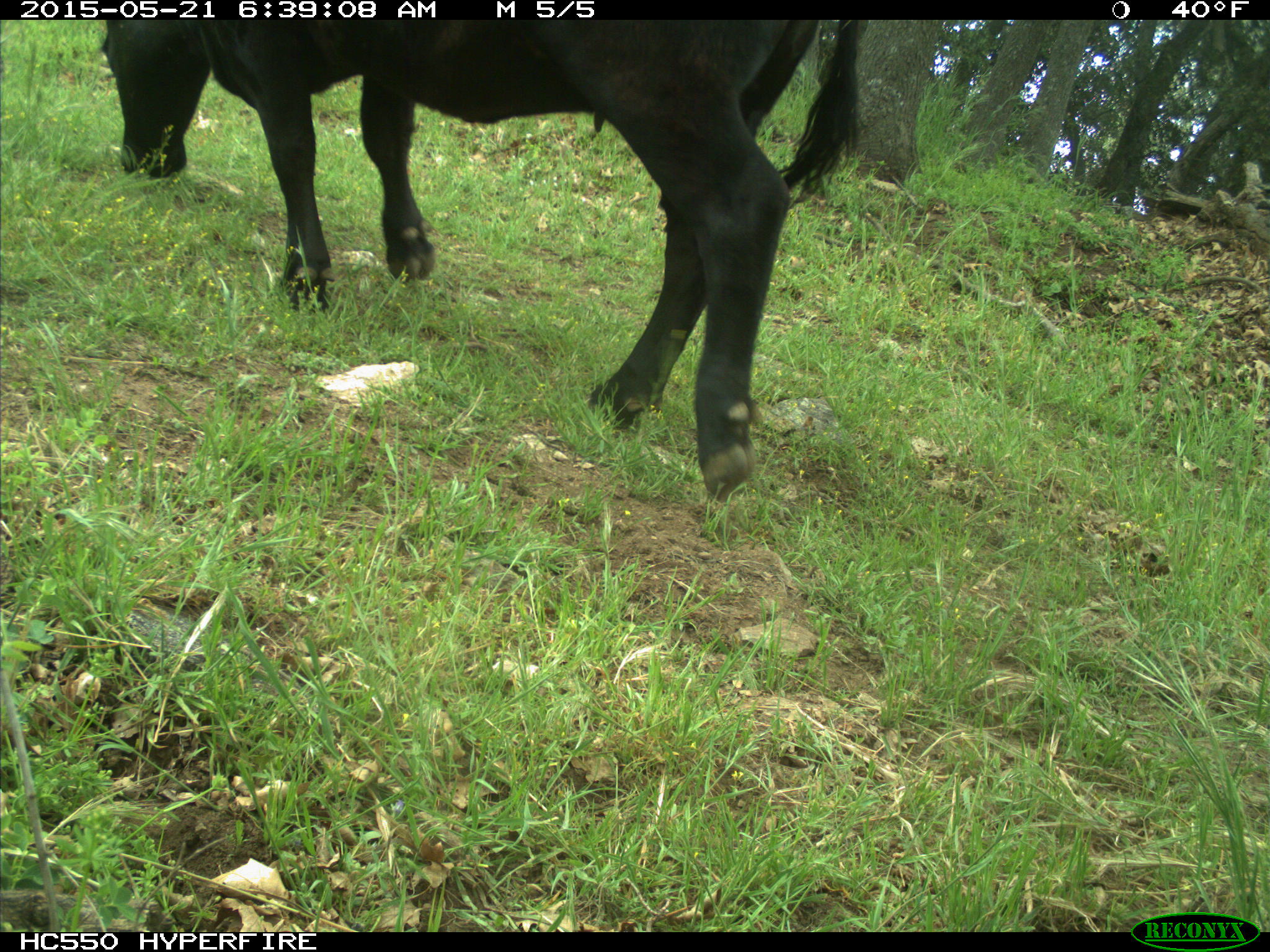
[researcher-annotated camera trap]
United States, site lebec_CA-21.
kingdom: Animalia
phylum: Chordata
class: Mammalia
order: Artiodactyla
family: Bovidae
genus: Bos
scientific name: Bos taurus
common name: domestic cow